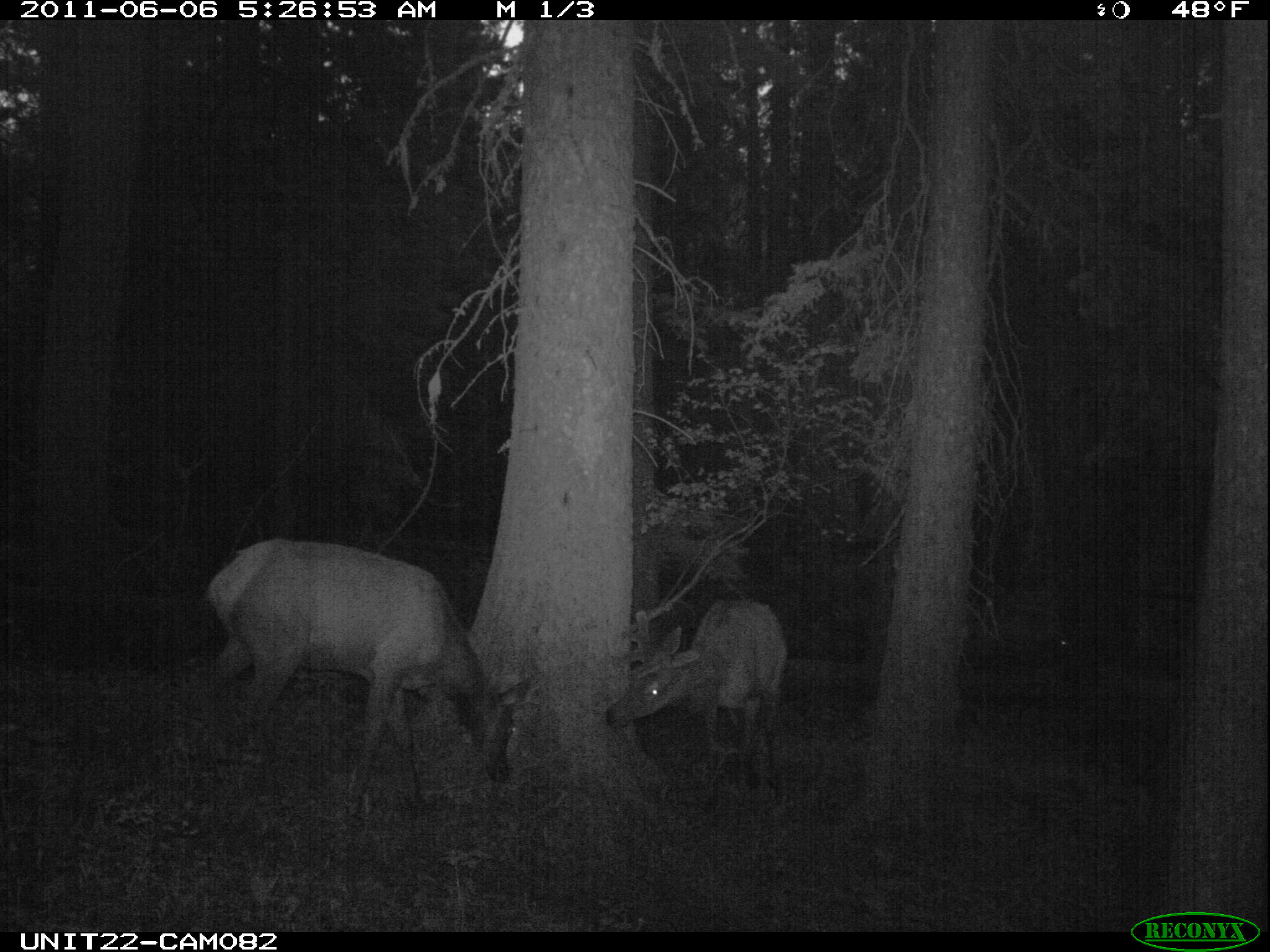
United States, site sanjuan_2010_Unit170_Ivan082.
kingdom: Animalia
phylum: Chordata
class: Mammalia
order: Artiodactyla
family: Cervidae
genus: Cervus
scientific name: Cervus elaphus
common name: red deer